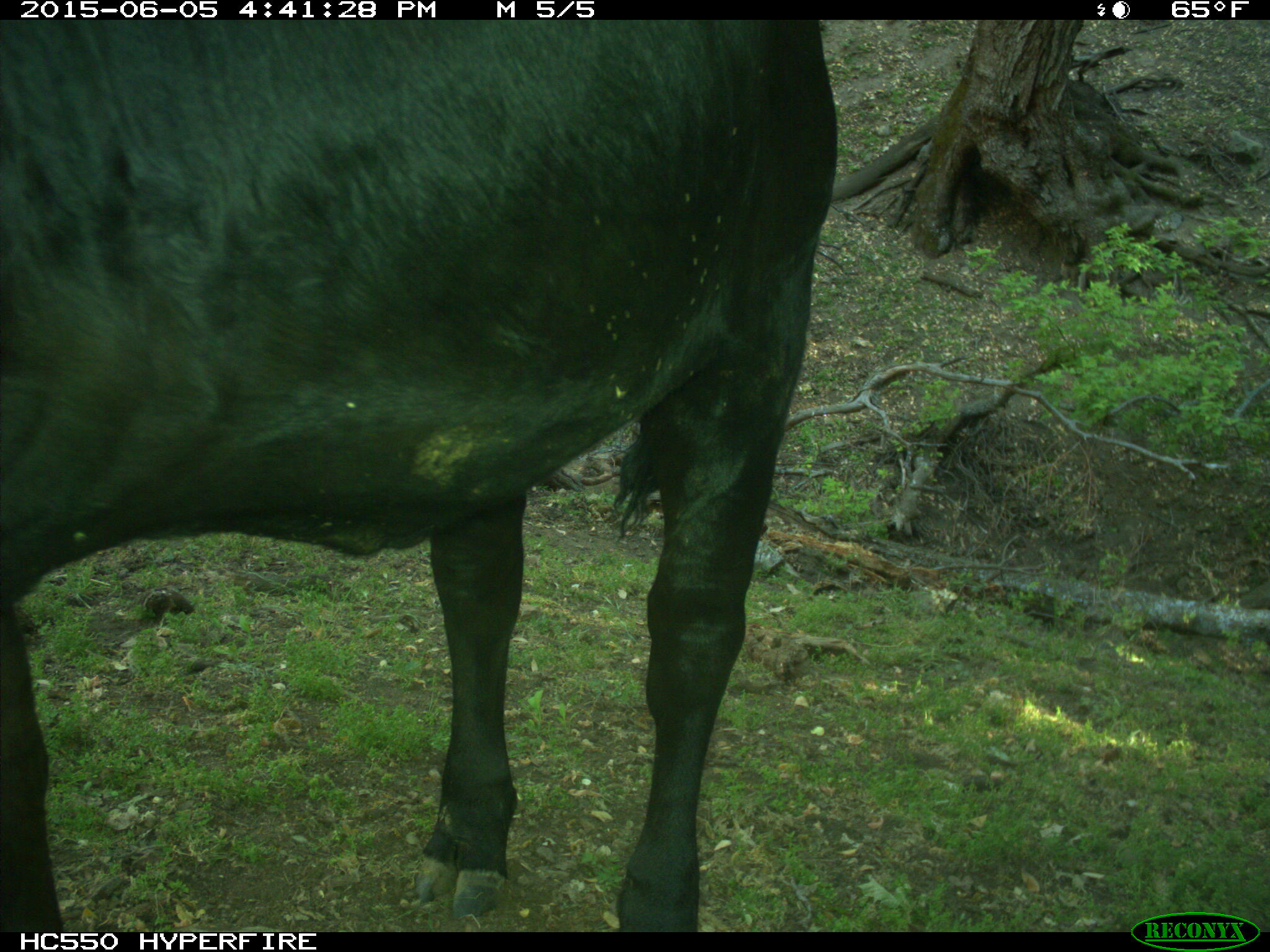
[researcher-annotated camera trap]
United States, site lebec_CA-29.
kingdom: Animalia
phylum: Chordata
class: Mammalia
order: Artiodactyla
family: Bovidae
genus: Bos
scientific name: Bos taurus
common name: domestic cow